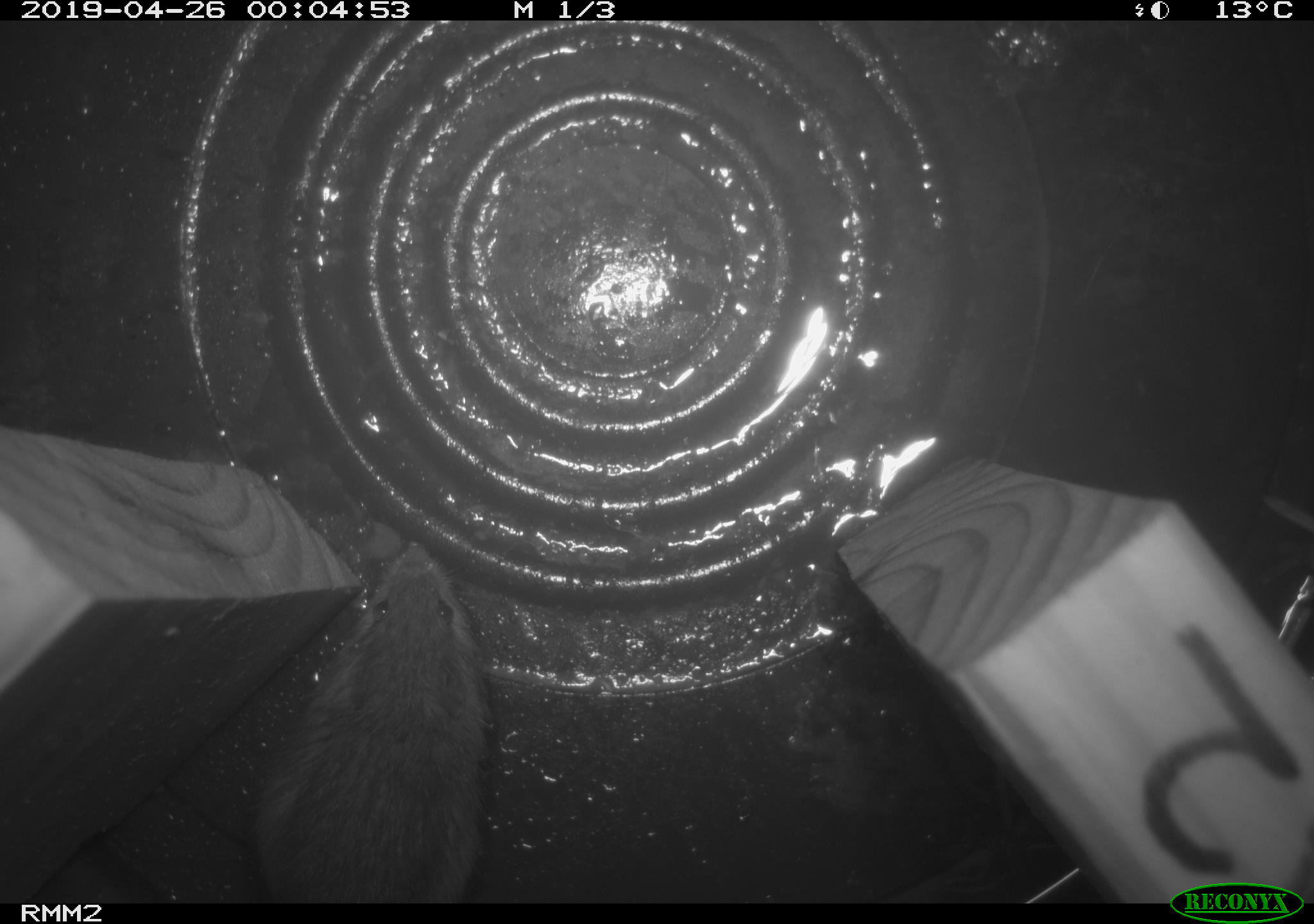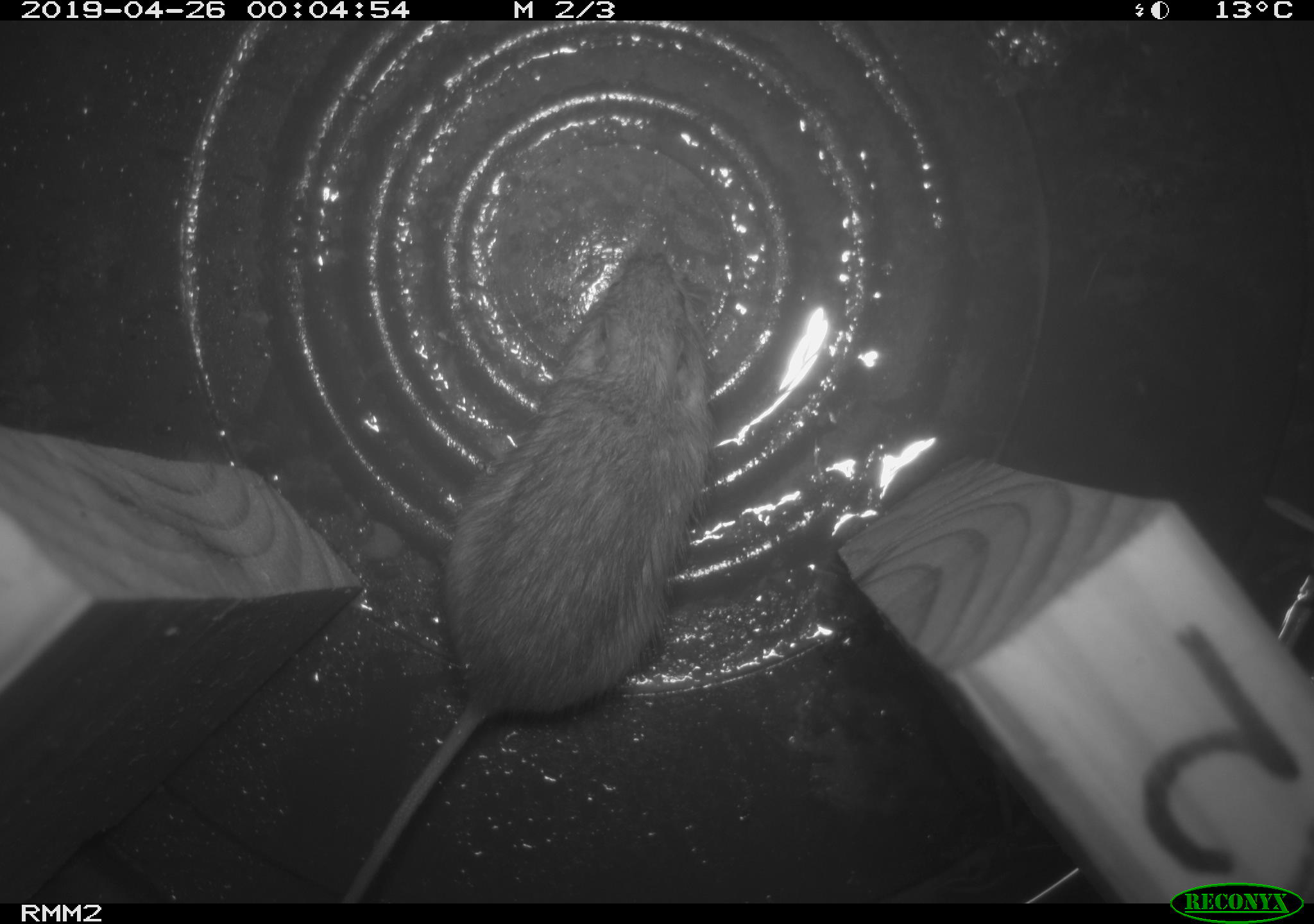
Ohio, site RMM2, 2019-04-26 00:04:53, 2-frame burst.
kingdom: Animalia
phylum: Chordata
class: Mammalia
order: Rodentia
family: Zapodidae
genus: Napaeozapus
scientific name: Napaeozapus insignis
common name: woodland jumping mouse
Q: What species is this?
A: Woodland jumping mouse (Napaeozapus insignis).